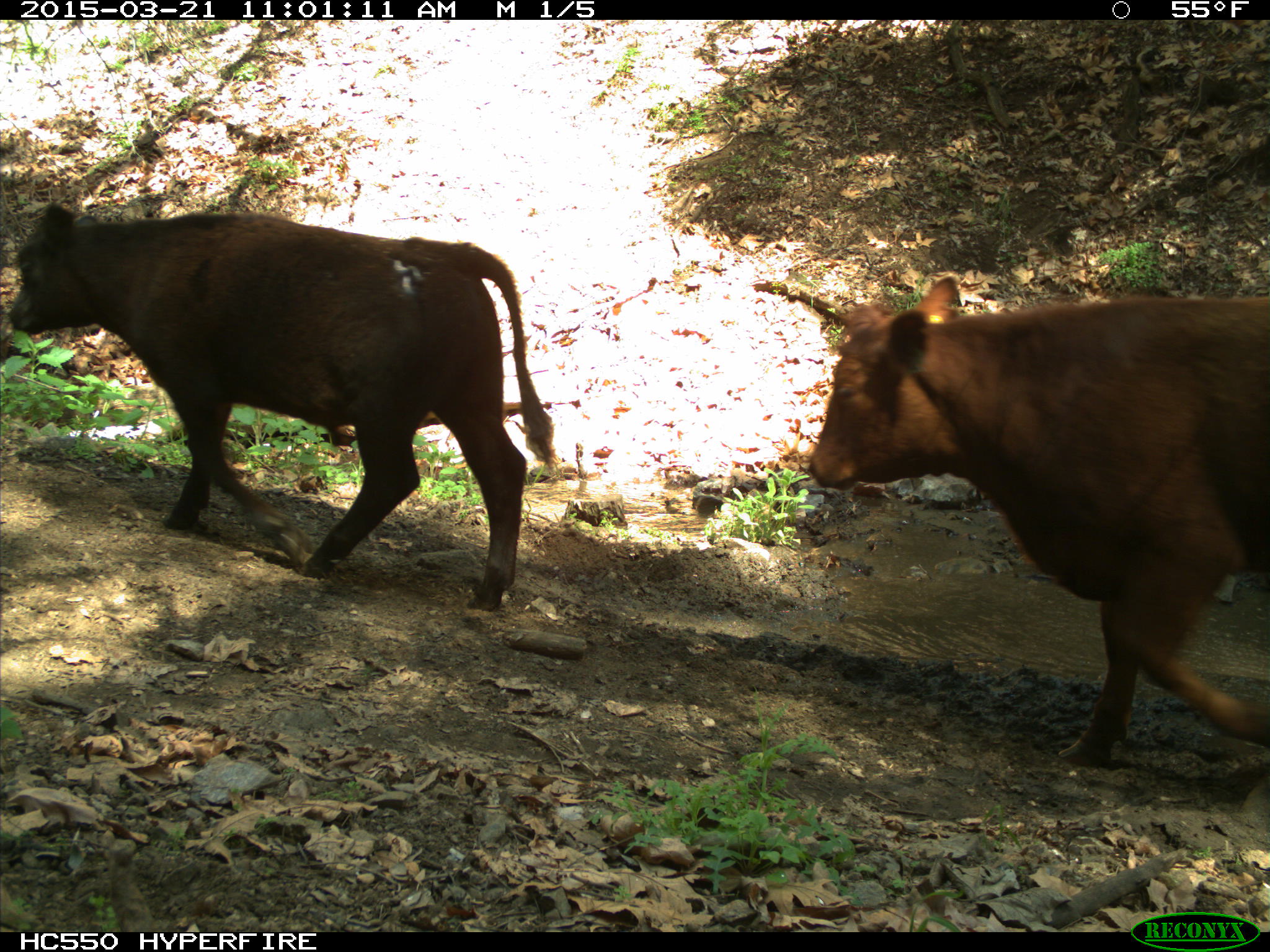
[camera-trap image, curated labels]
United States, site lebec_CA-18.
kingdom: Animalia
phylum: Chordata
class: Mammalia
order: Artiodactyla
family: Bovidae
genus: Bos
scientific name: Bos taurus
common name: domestic cow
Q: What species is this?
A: Bos taurus (domestic cow).